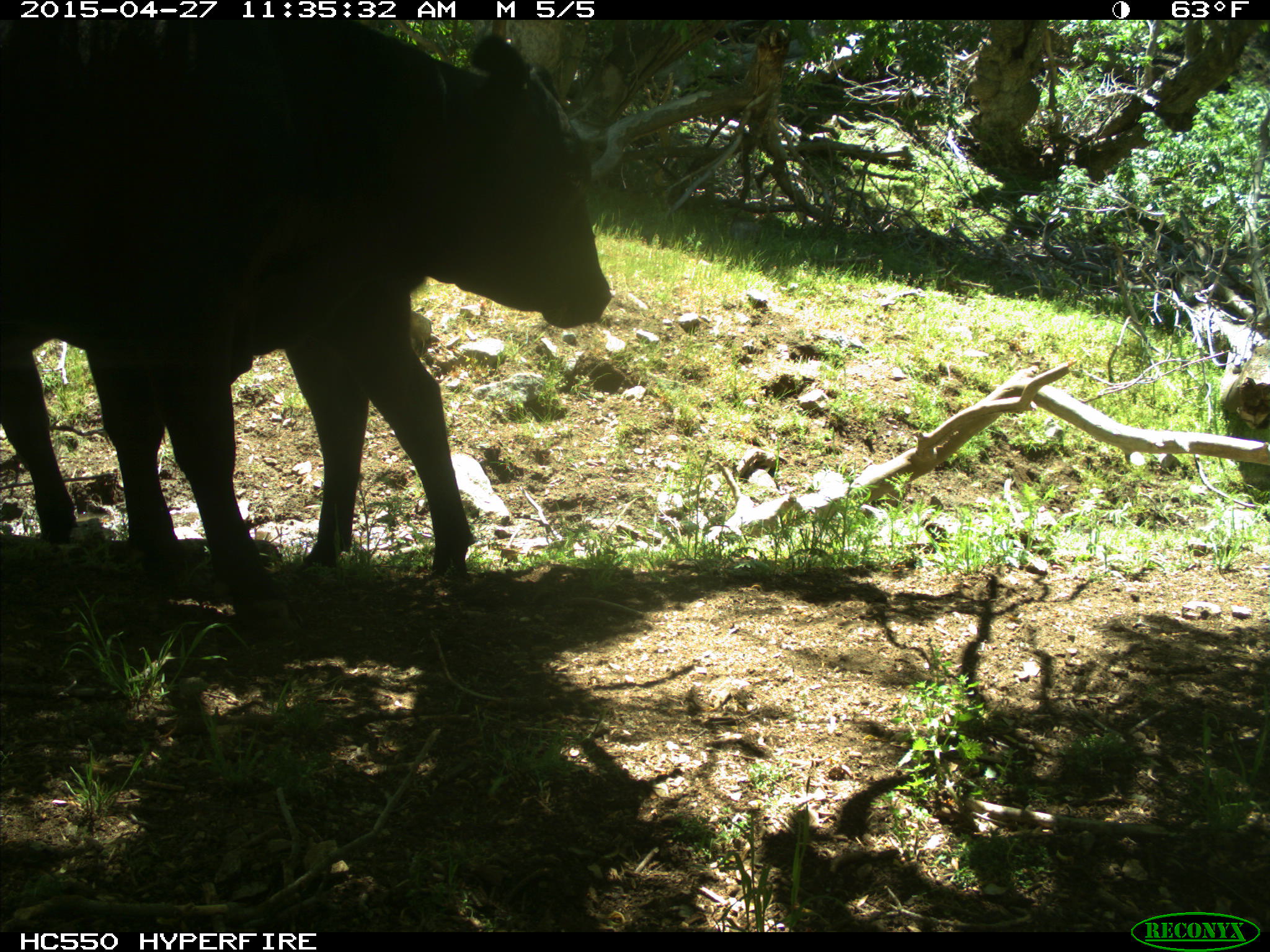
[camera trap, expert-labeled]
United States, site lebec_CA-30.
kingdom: Animalia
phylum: Chordata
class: Mammalia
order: Artiodactyla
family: Bovidae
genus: Bos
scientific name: Bos taurus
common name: domestic cow